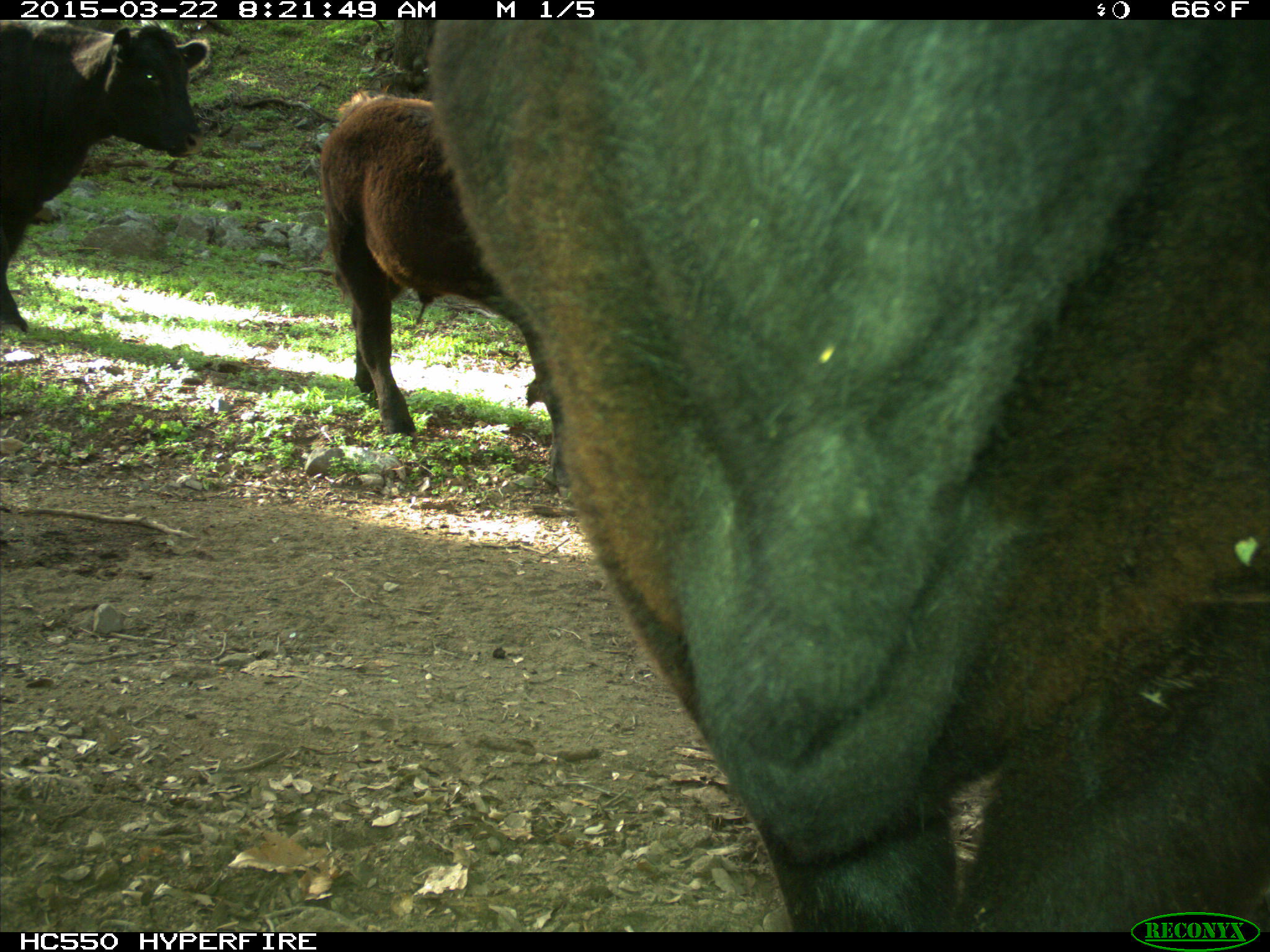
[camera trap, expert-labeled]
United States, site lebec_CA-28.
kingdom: Animalia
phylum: Chordata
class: Mammalia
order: Artiodactyla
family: Bovidae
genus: Bos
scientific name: Bos taurus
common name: domestic cow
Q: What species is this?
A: Bos taurus (domestic cow).